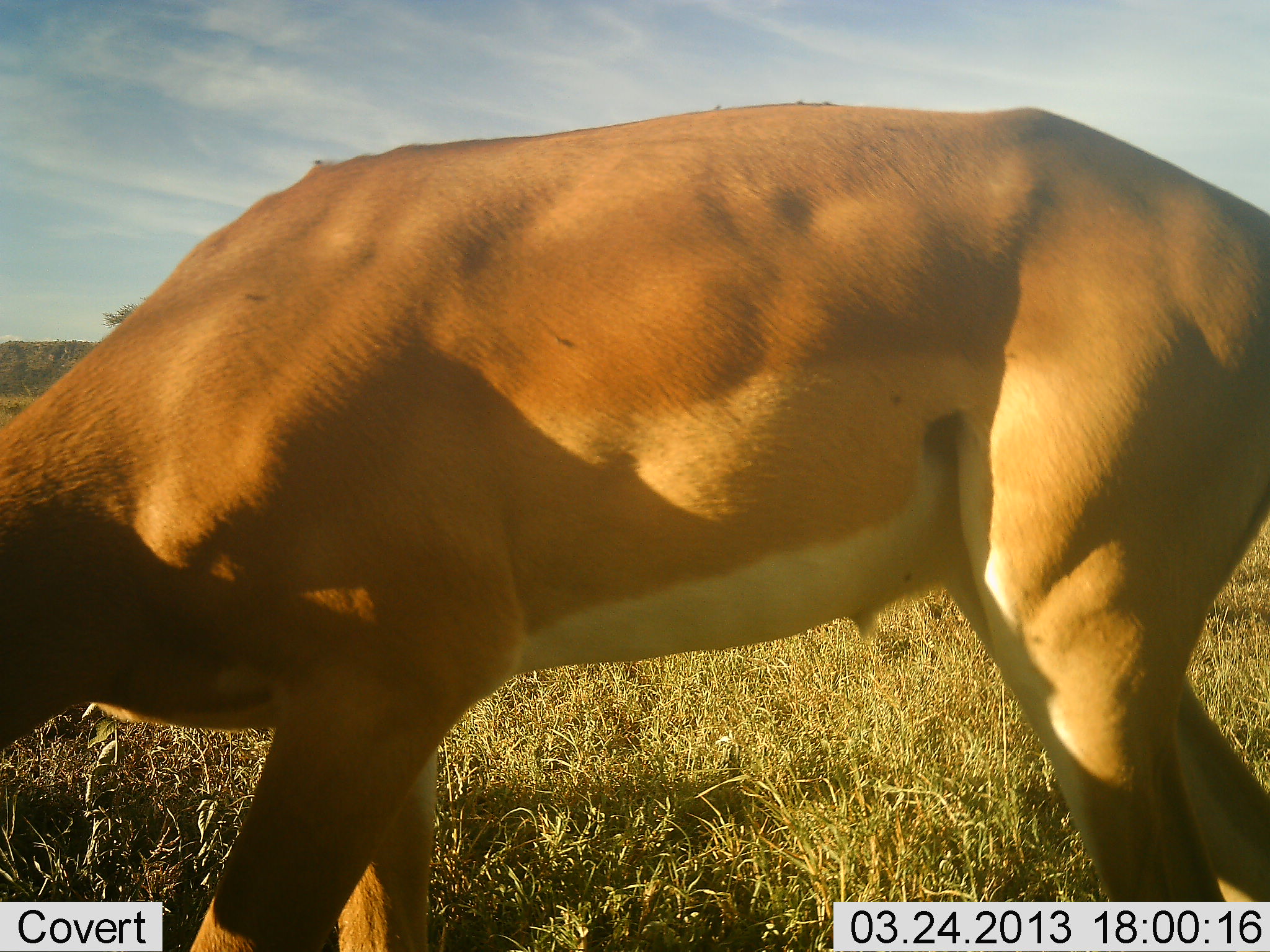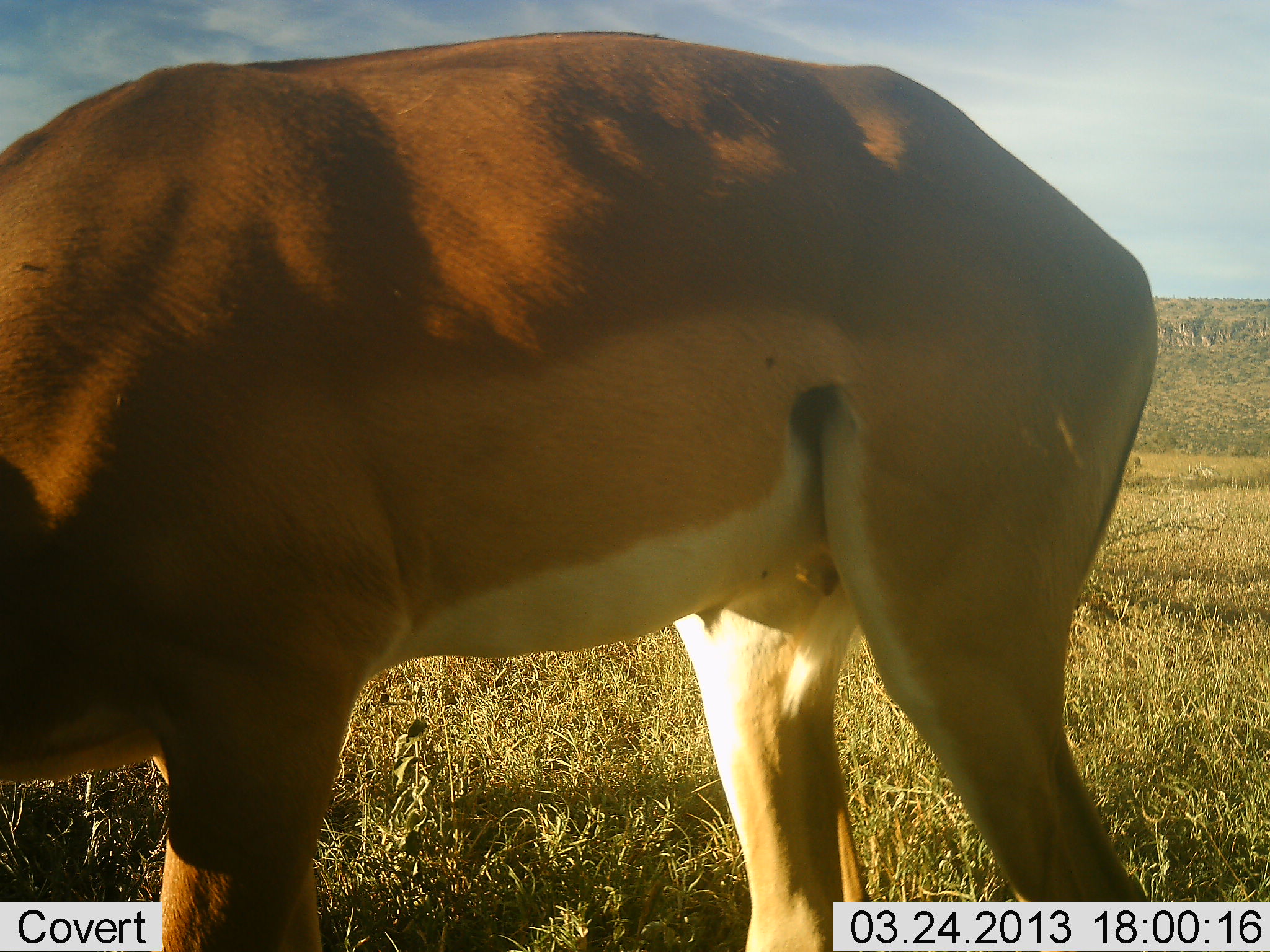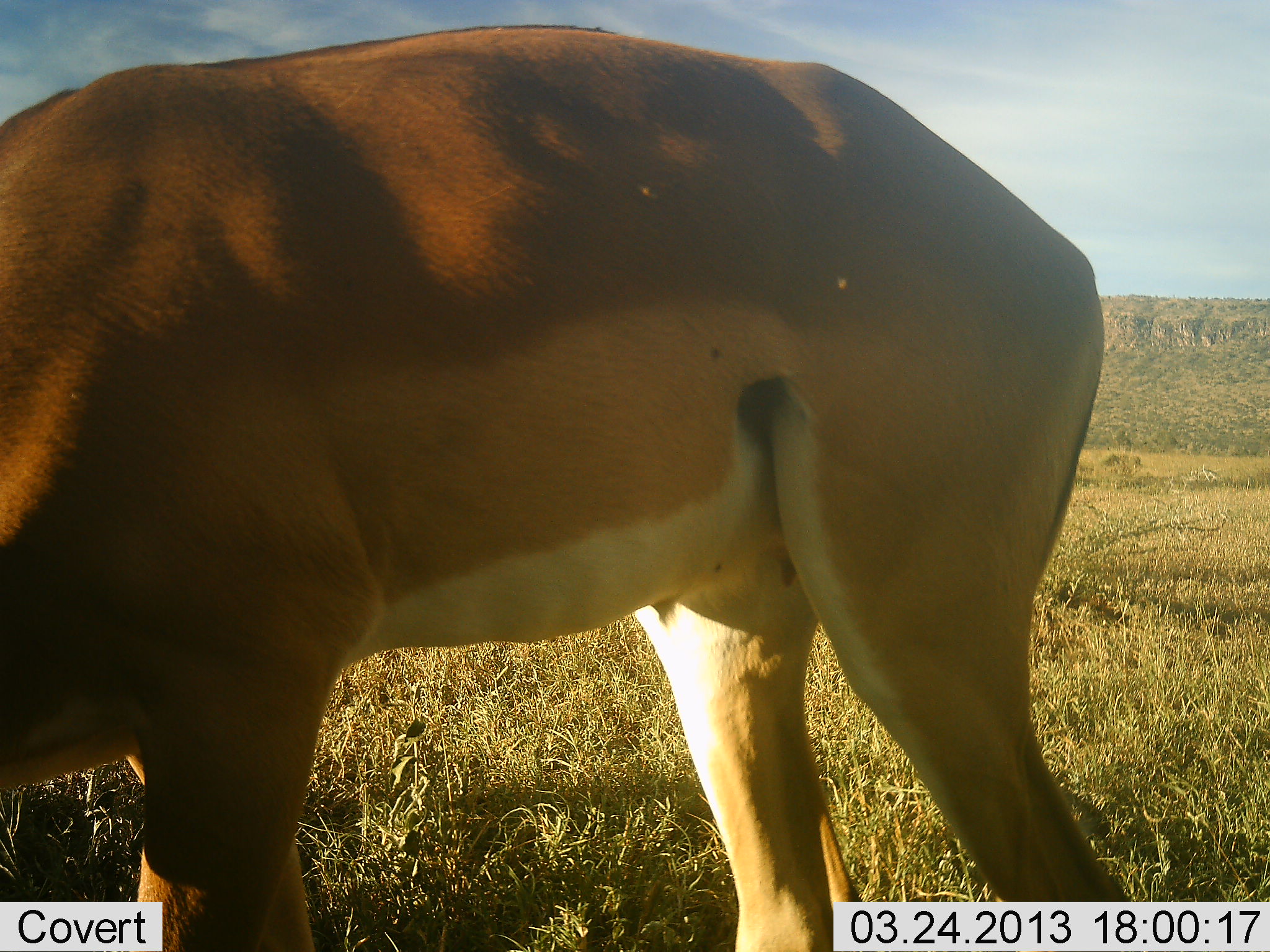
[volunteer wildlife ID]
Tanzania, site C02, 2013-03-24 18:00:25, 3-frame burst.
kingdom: Animalia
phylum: Chordata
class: Mammalia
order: Artiodactyla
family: Bovidae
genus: Aepyceros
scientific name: Aepyceros melampus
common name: impala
Impala (Aepyceros melampus), count 1. Behavior (volunteer vote fractions): standing 24%, resting 0%, moving 18%, interacting 0%. Young present (vote fraction): 0%. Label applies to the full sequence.